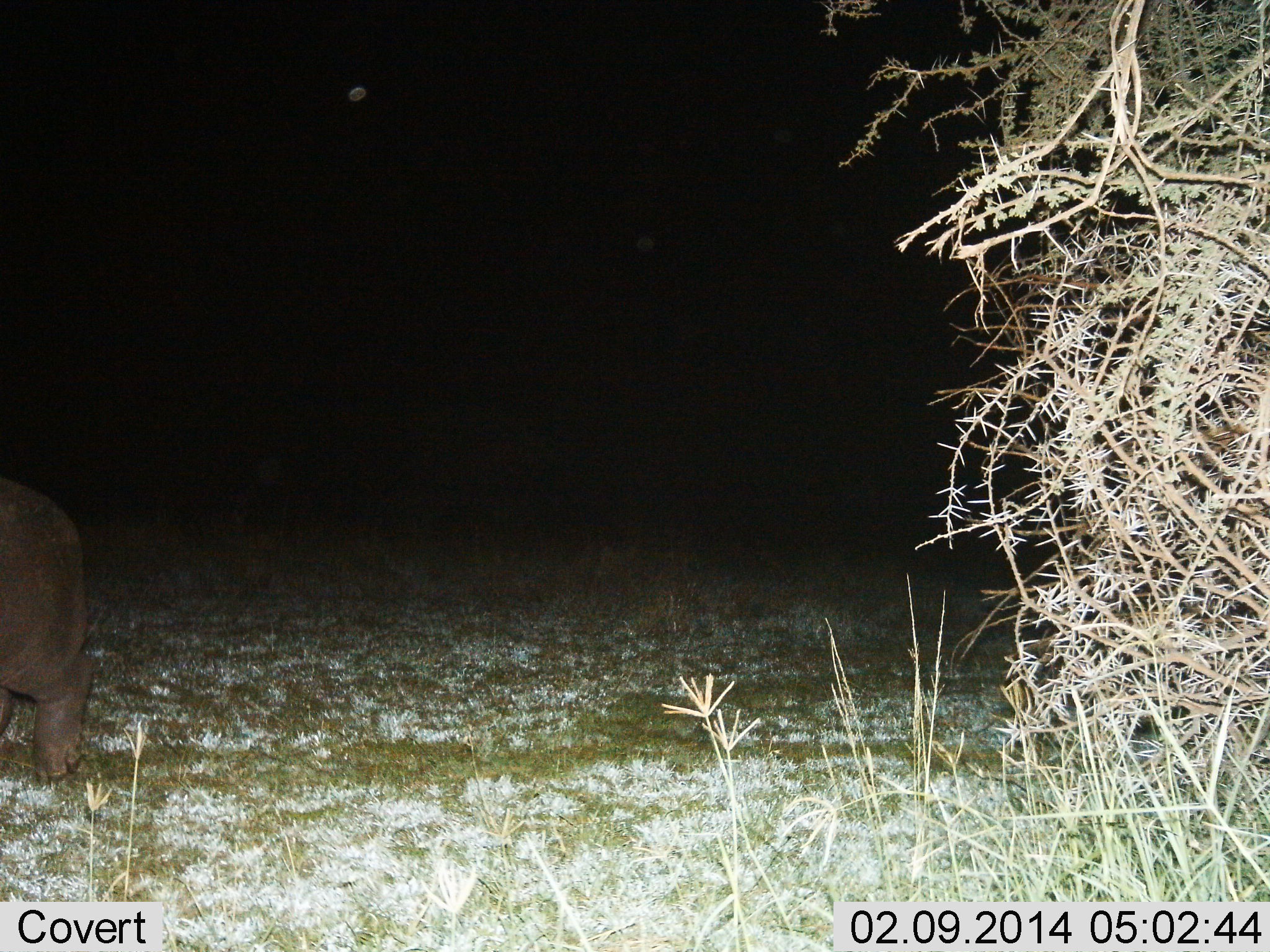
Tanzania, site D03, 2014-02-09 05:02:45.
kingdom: Animalia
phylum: Chordata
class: Mammalia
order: Artiodactyla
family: Hippopotamidae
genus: Hippopotamus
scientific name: Hippopotamus amphibius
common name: hippopotamus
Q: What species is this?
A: Hippopotamus (Hippopotamus amphibius).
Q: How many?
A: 1.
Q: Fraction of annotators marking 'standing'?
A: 0%.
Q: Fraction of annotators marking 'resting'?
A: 0%.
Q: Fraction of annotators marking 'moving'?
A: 100%.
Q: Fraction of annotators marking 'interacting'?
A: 0%.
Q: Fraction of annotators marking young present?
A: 0%.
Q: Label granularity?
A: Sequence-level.